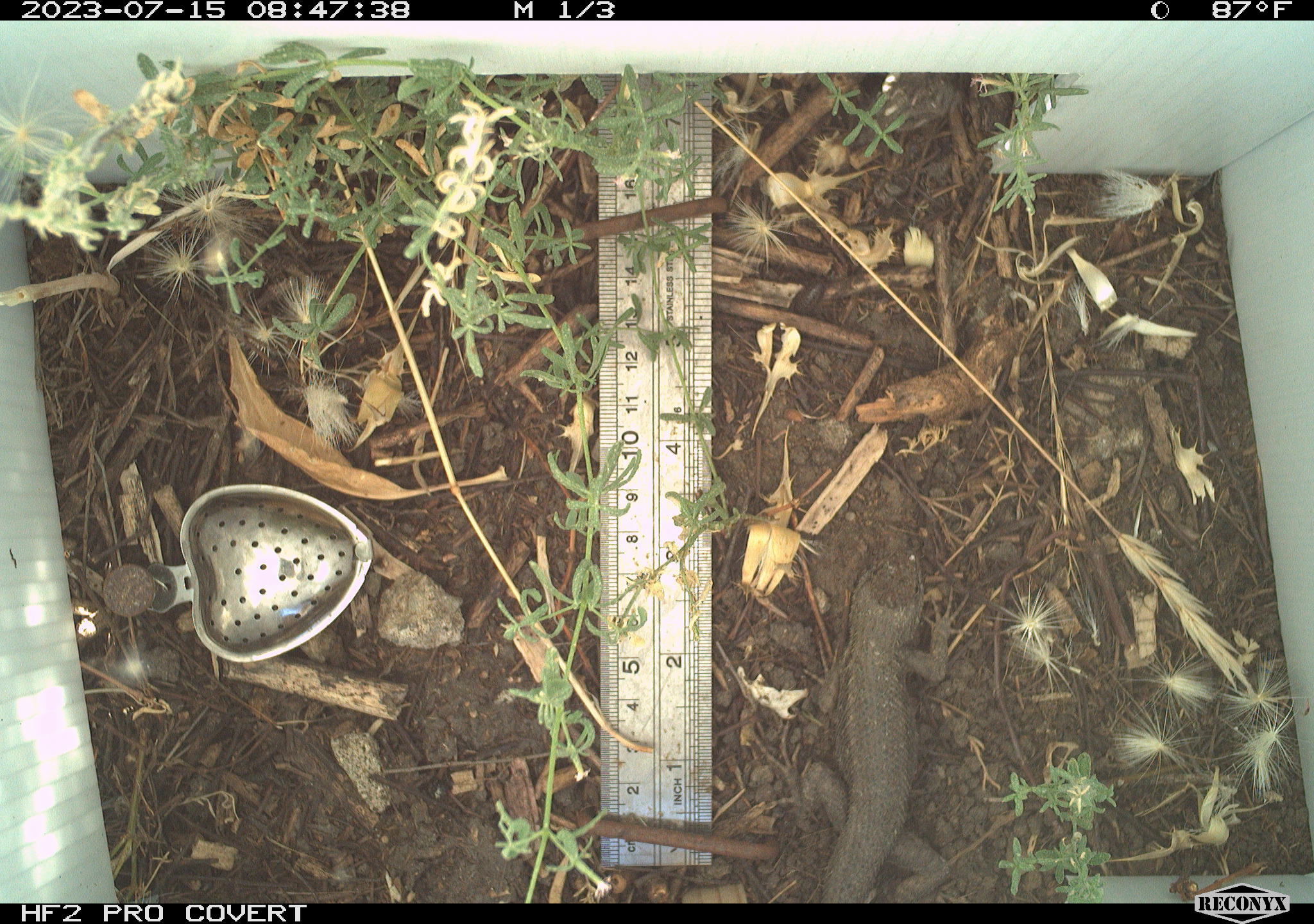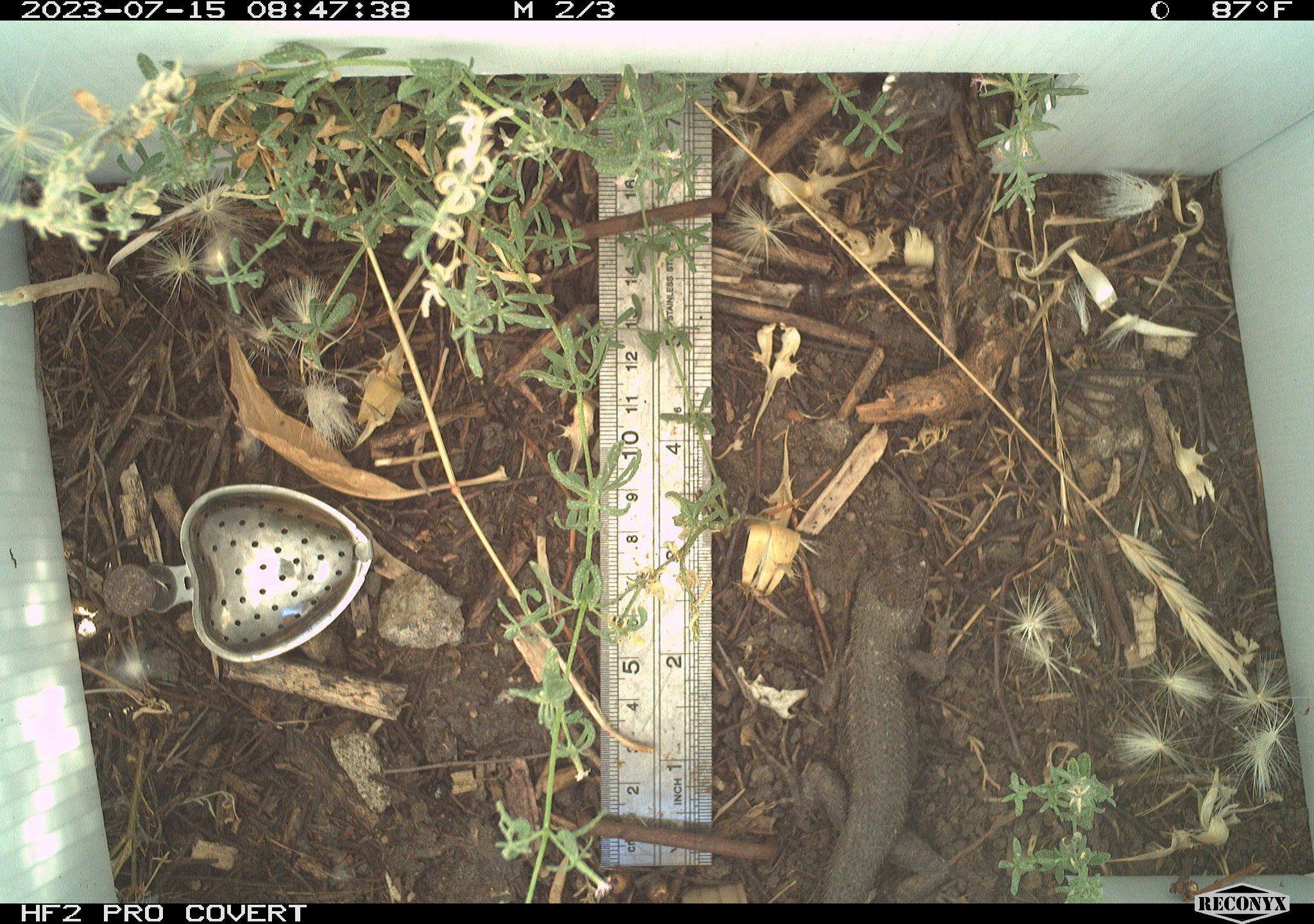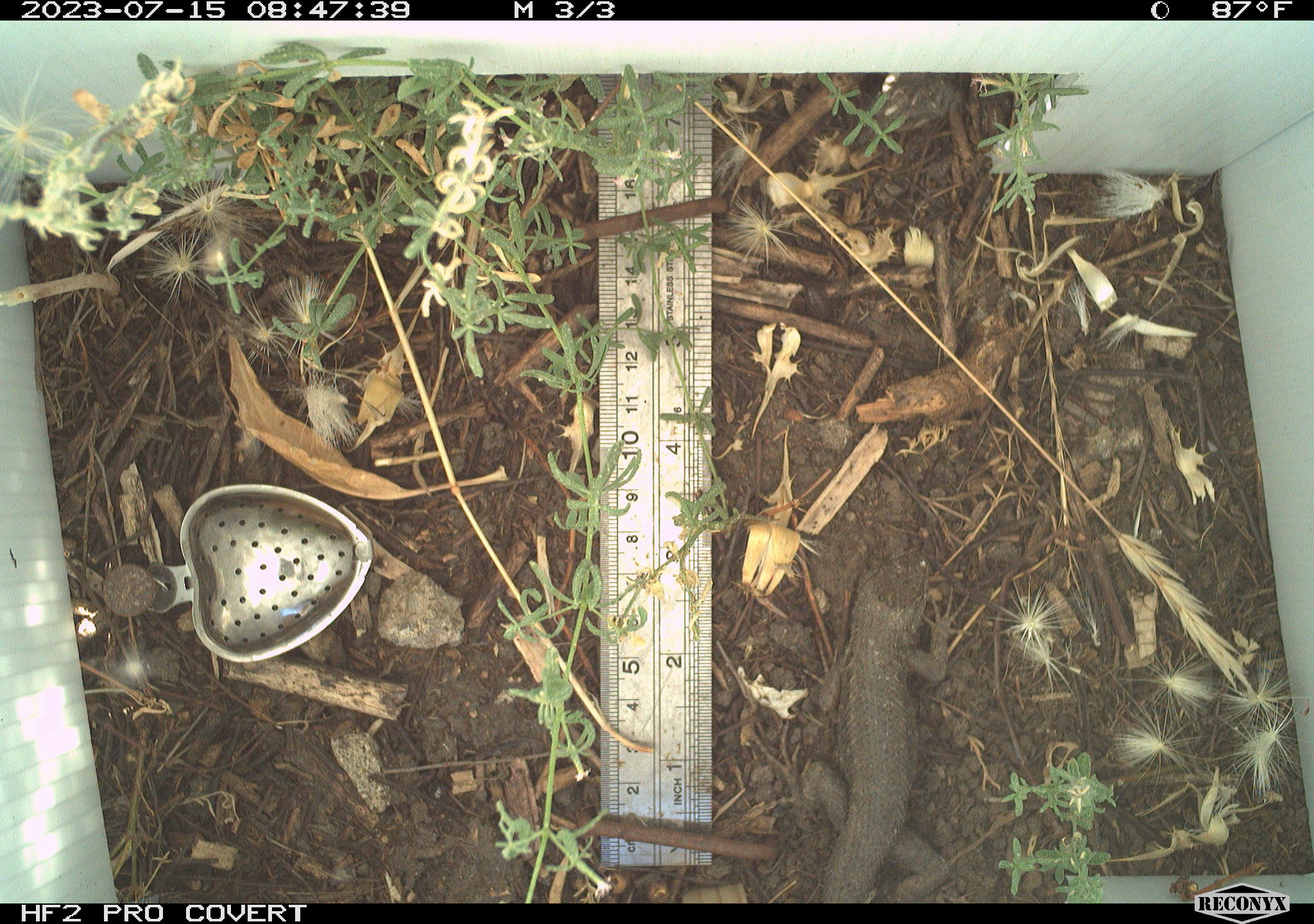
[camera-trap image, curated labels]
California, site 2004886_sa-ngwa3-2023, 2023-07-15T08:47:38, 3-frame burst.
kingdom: Animalia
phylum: Chordata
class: Reptilia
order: Squamata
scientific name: Squamata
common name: lizards and snakes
Lizards and snakes (Squamata).